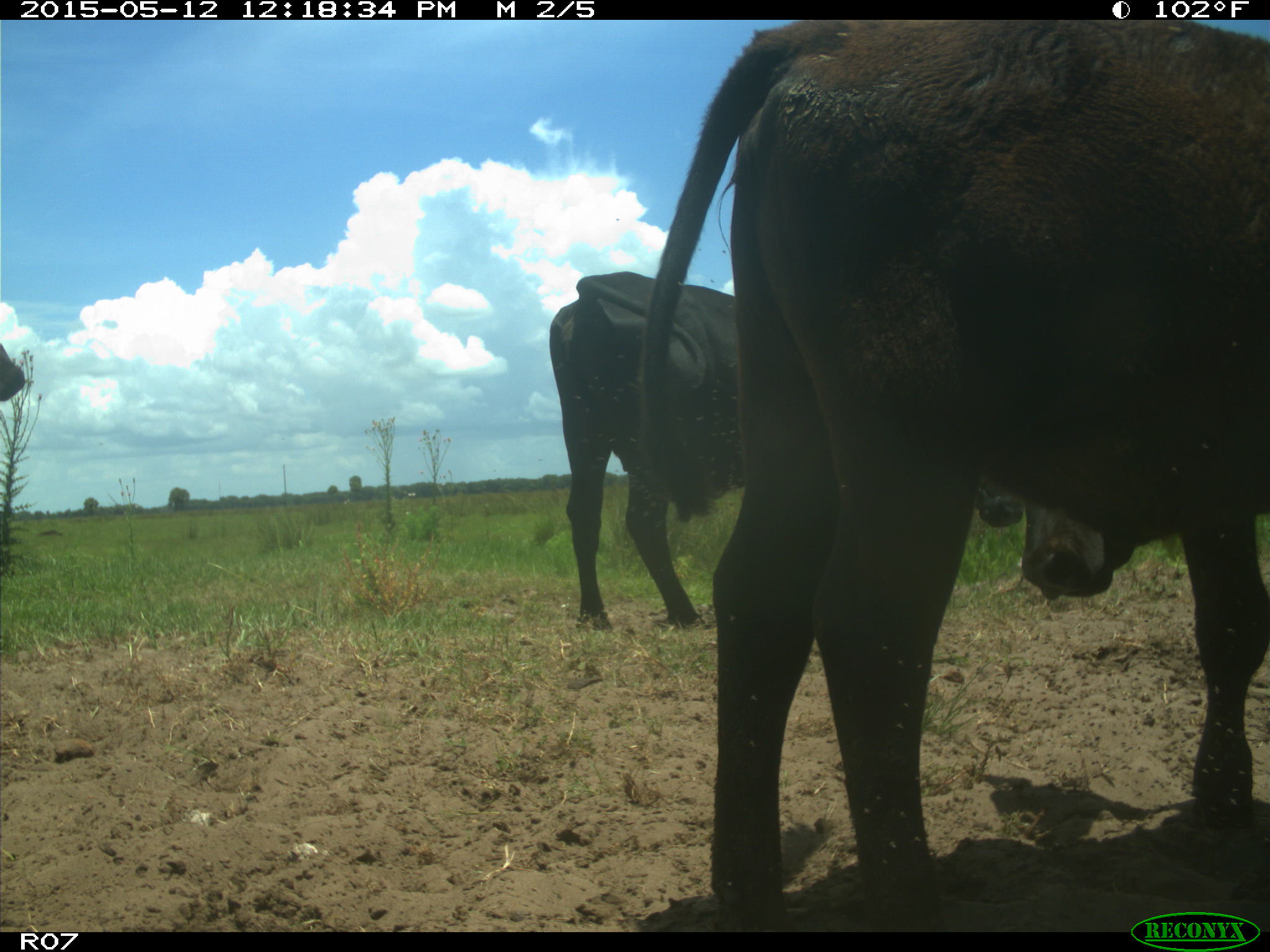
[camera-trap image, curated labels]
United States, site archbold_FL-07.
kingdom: Animalia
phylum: Chordata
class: Mammalia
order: Artiodactyla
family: Bovidae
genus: Bos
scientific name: Bos taurus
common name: domestic cow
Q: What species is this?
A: Bos taurus (domestic cow).